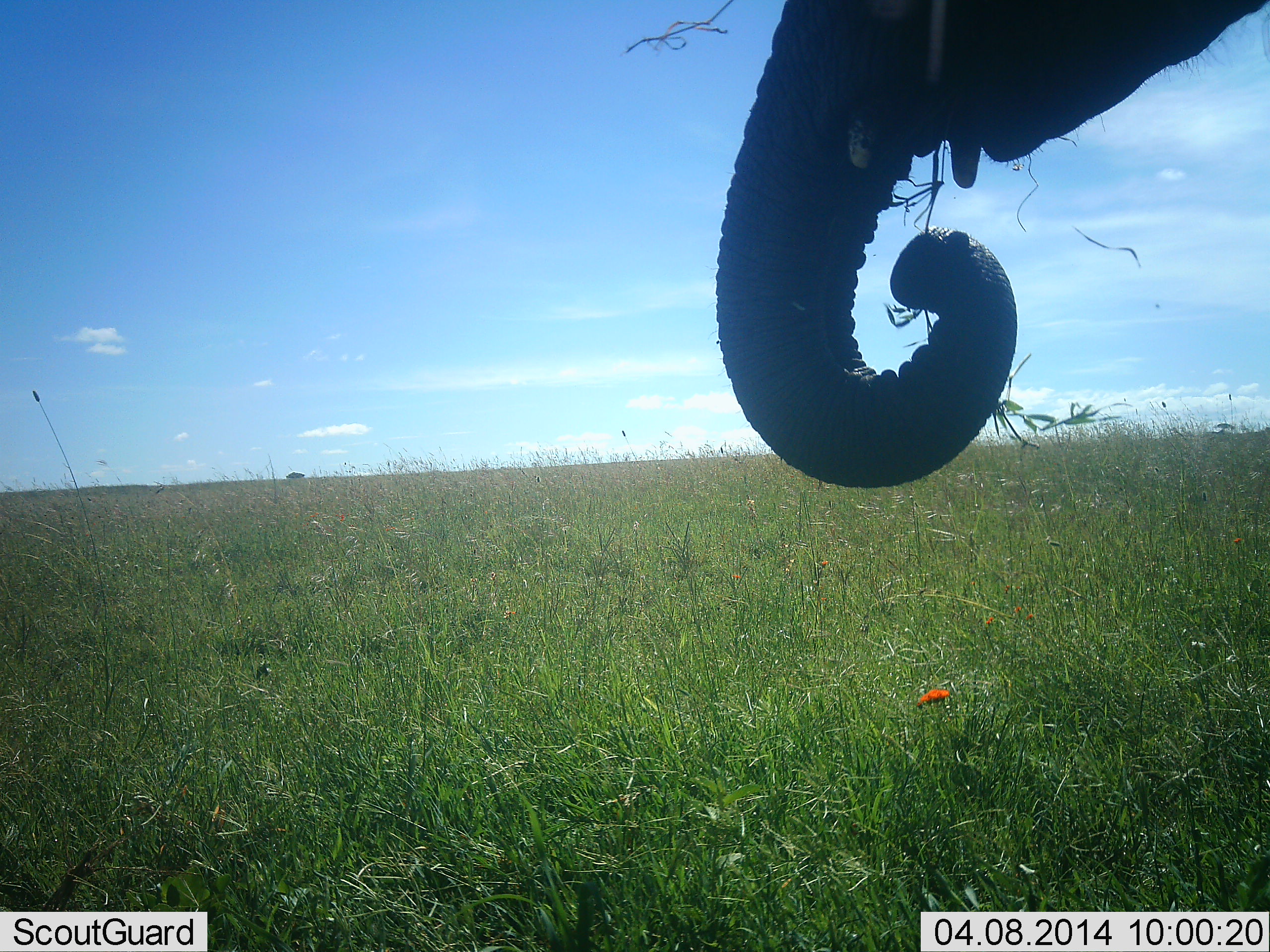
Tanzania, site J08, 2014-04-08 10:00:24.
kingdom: Animalia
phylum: Chordata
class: Mammalia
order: Proboscidea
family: Elephantidae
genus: Loxodonta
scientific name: Loxodonta africana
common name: african bush elephant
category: elephant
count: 1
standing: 40%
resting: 0%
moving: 0%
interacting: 0%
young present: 0%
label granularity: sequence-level